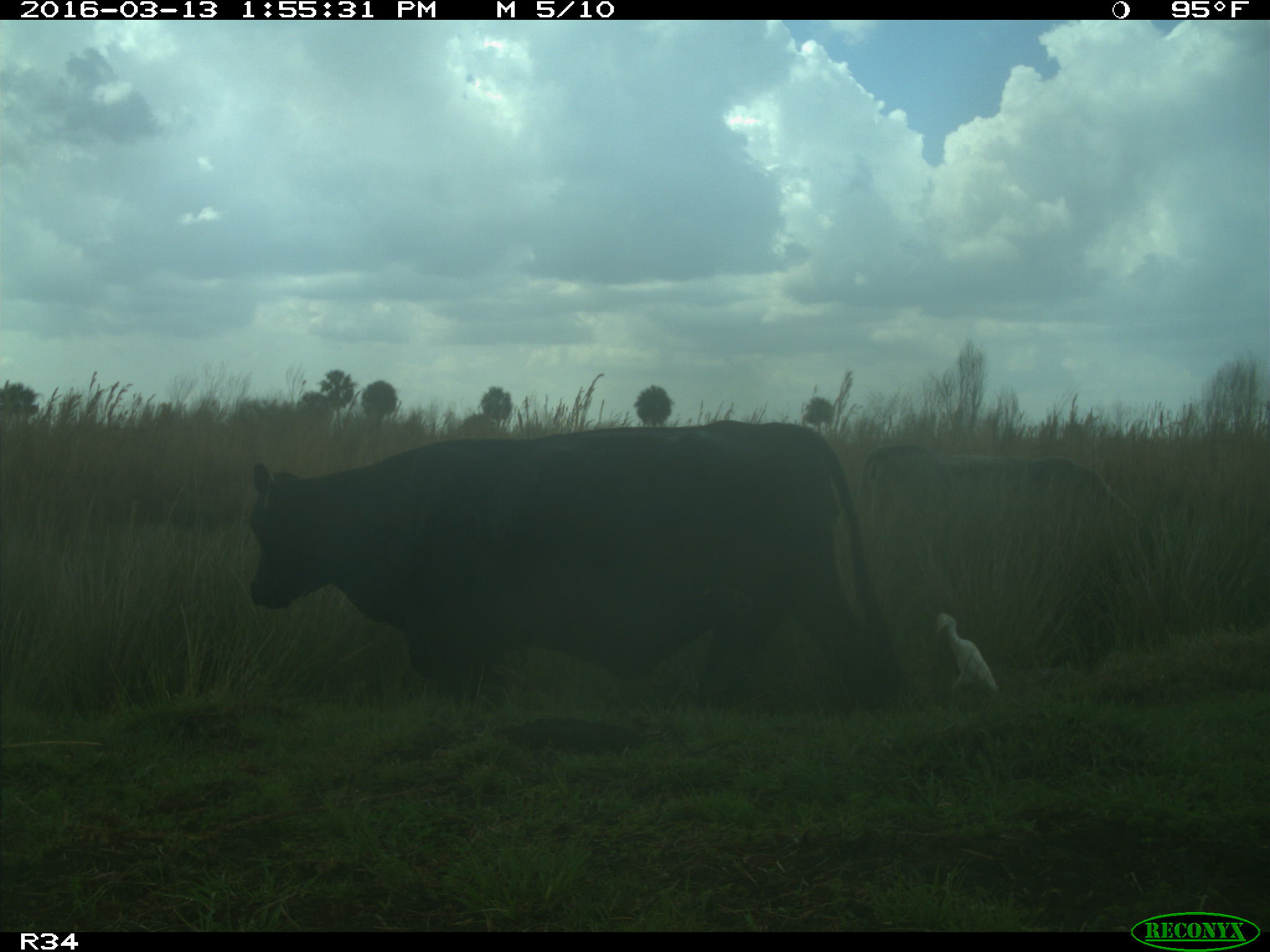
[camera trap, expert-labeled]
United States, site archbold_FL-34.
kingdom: Animalia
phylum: Chordata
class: Mammalia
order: Artiodactyla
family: Bovidae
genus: Bos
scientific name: Bos taurus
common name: domestic cow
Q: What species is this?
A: Bos taurus (domestic cow).